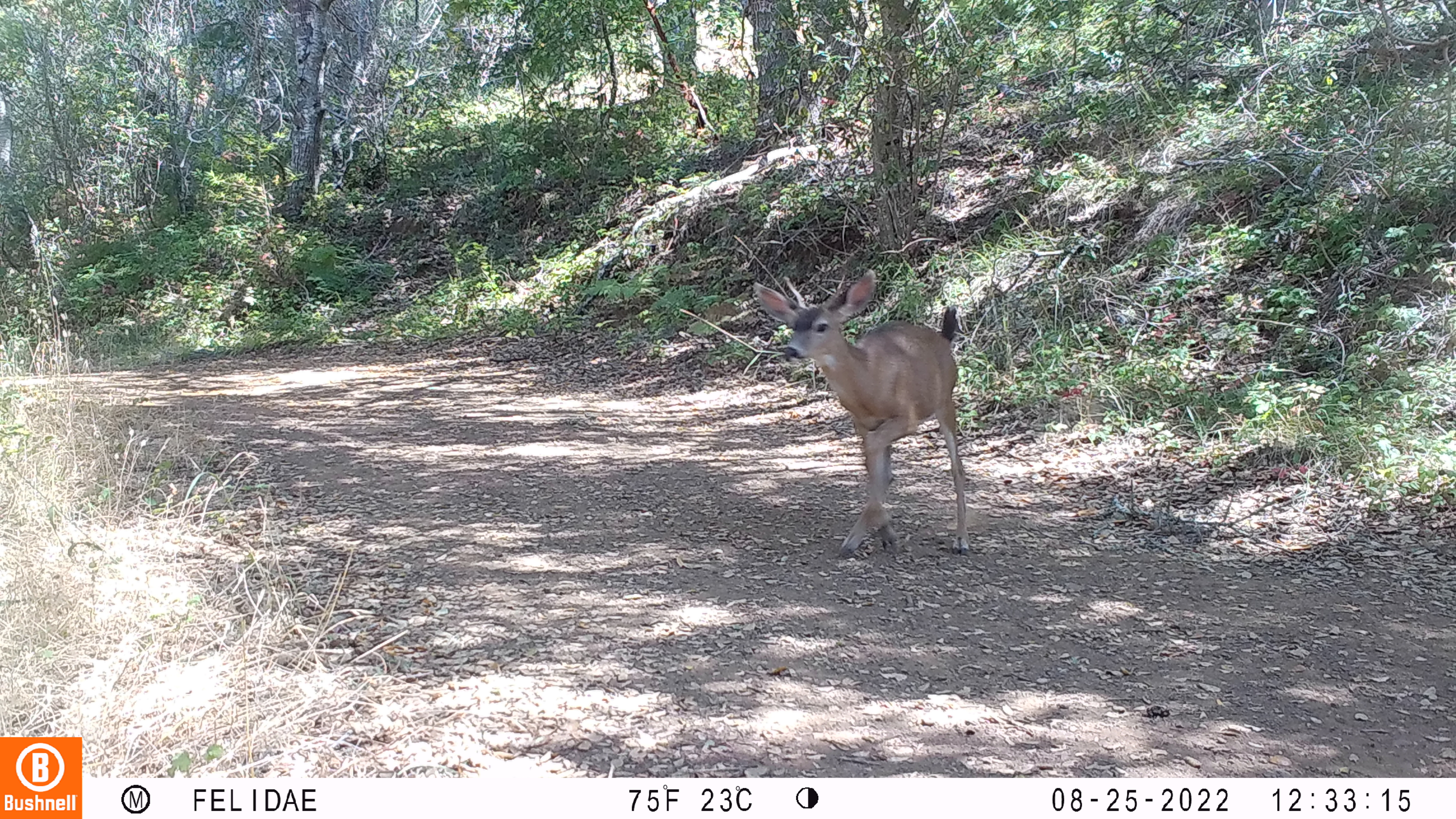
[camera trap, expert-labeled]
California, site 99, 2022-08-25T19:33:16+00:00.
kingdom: Animalia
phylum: Chordata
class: Mammalia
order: Artiodactyla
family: Cervidae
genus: Odocoileus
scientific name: Odocoileus hemionus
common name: mule deer